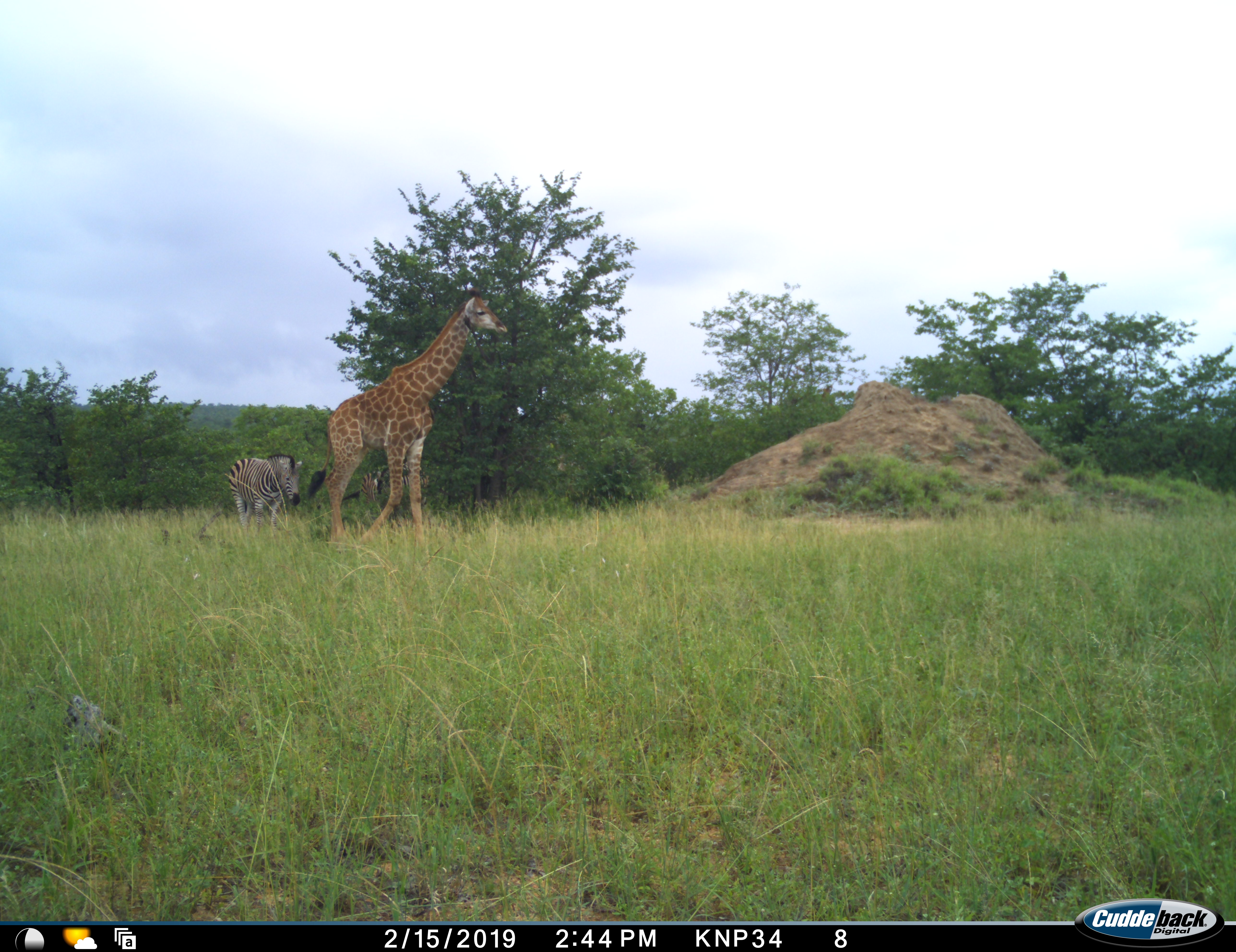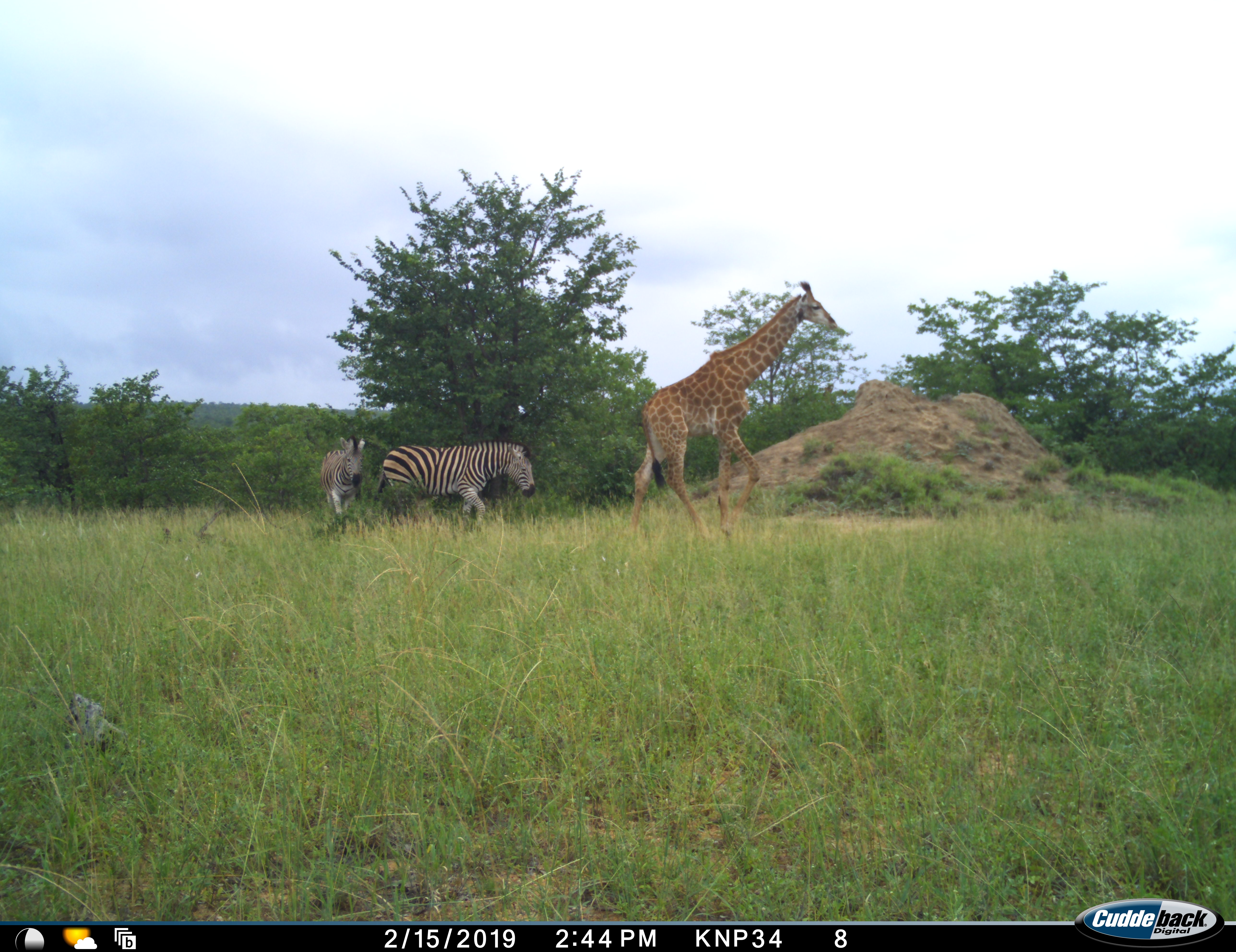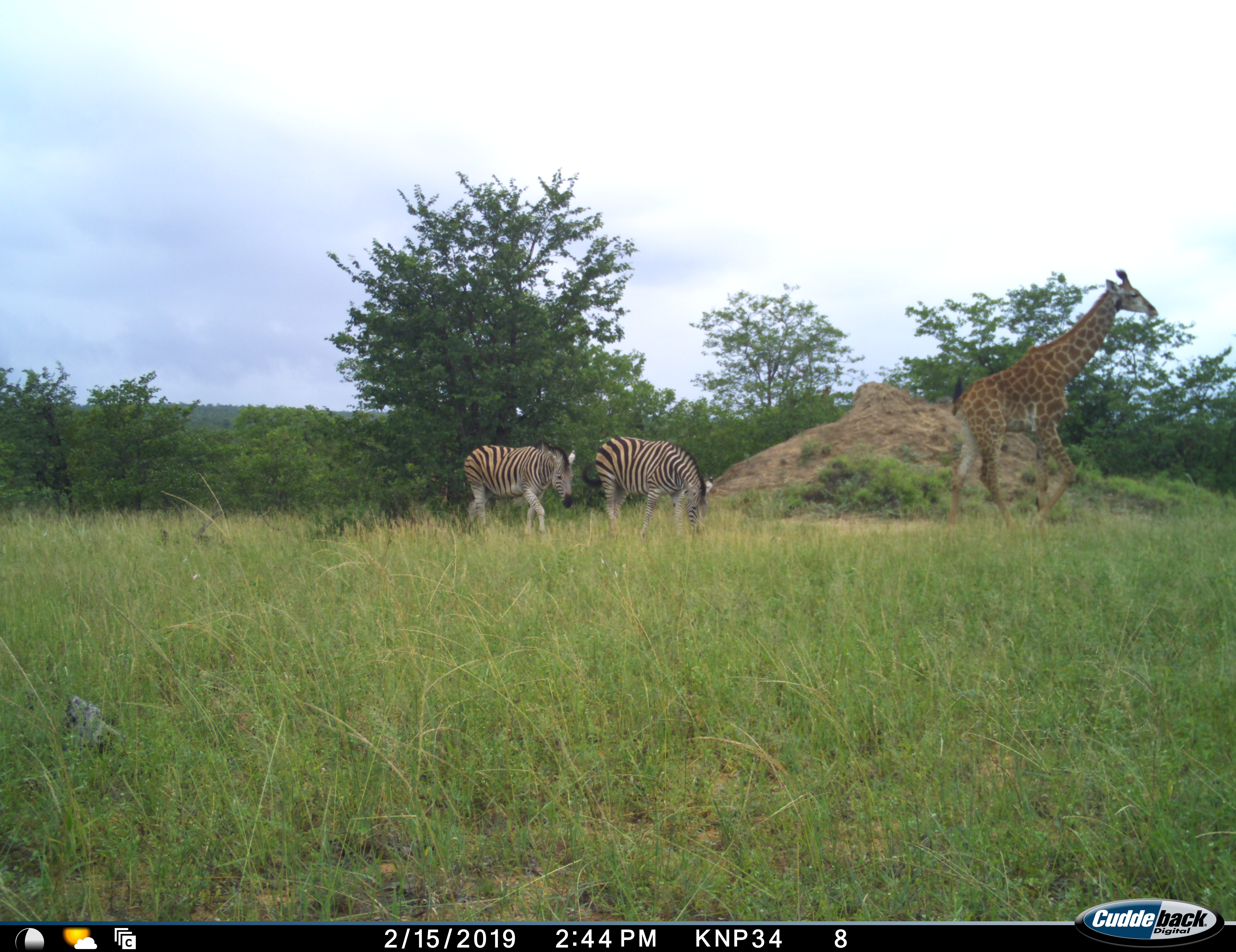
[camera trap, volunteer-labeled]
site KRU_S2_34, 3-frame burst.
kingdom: Animalia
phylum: Chordata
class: Mammalia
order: Artiodactyla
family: Giraffidae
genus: Giraffa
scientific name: Giraffa camelopardalis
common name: giraffe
Giraffe (Giraffa camelopardalis), count 1. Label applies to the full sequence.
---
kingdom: Animalia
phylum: Chordata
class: Mammalia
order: Perissodactyla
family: Equidae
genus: Equus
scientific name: Equus quagga burchellii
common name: burchell's zebra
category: zebraburchells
Zebraburchells (burchell's zebra) (Equus quagga burchellii), count 2. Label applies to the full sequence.